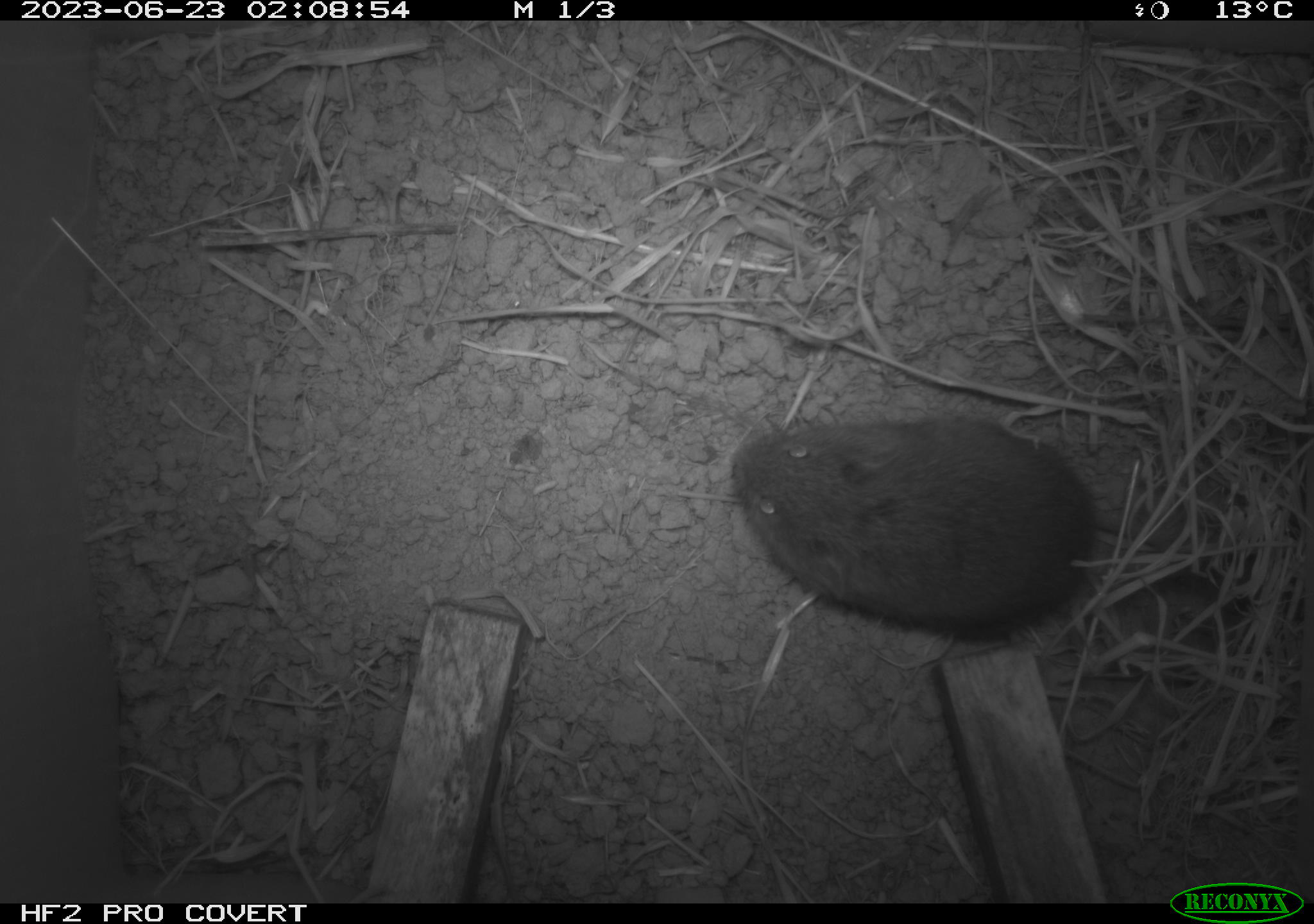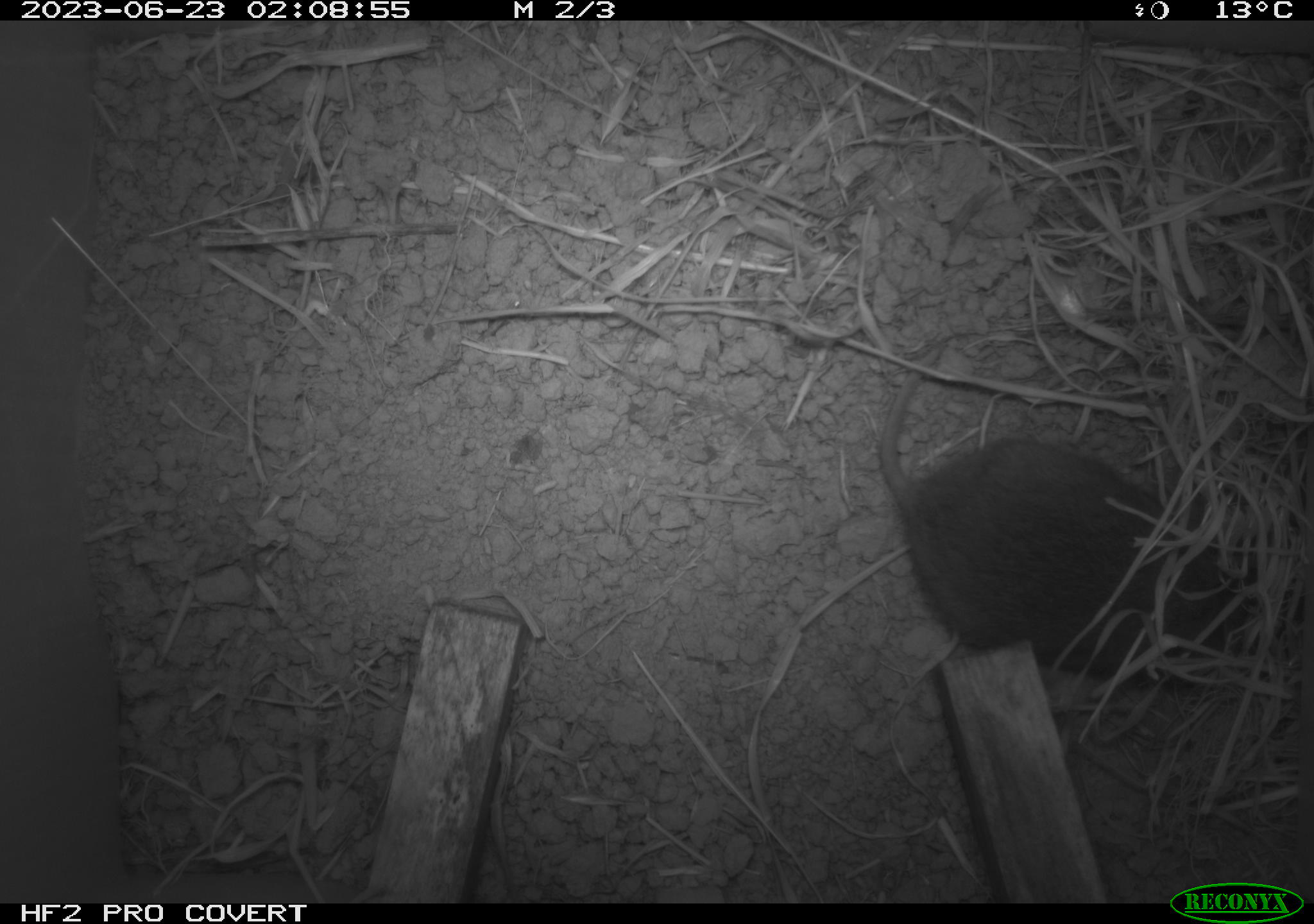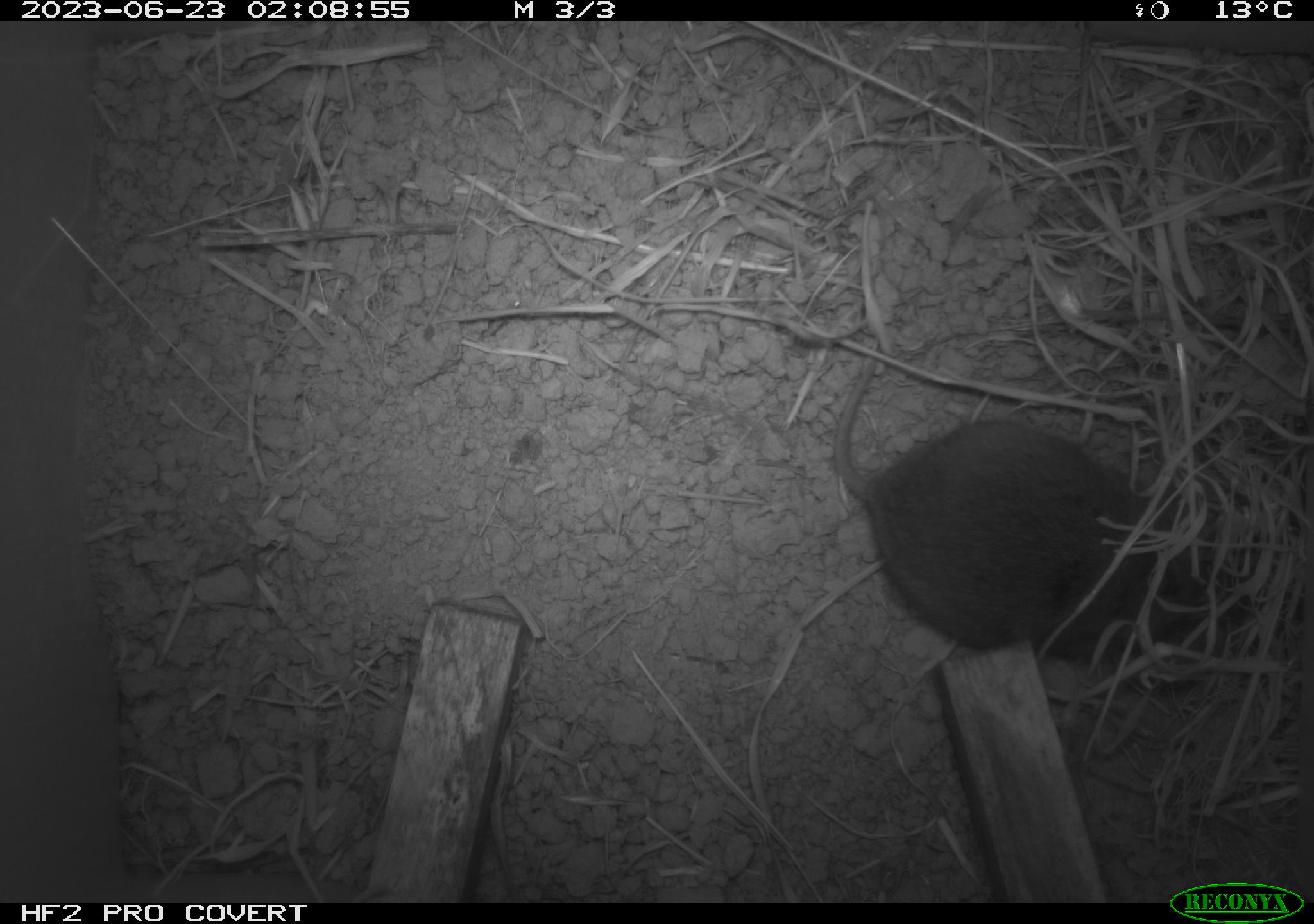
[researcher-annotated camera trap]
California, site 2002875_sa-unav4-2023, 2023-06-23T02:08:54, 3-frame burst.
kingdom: Animalia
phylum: Chordata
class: Mammalia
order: Rodentia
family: Cricetidae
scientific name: Arvicolinae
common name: voles, lemmings, and muskrats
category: arvicolinae subfamily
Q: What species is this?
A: Arvicolinae subfamily (voles, lemmings, and muskrats) (Arvicolinae).